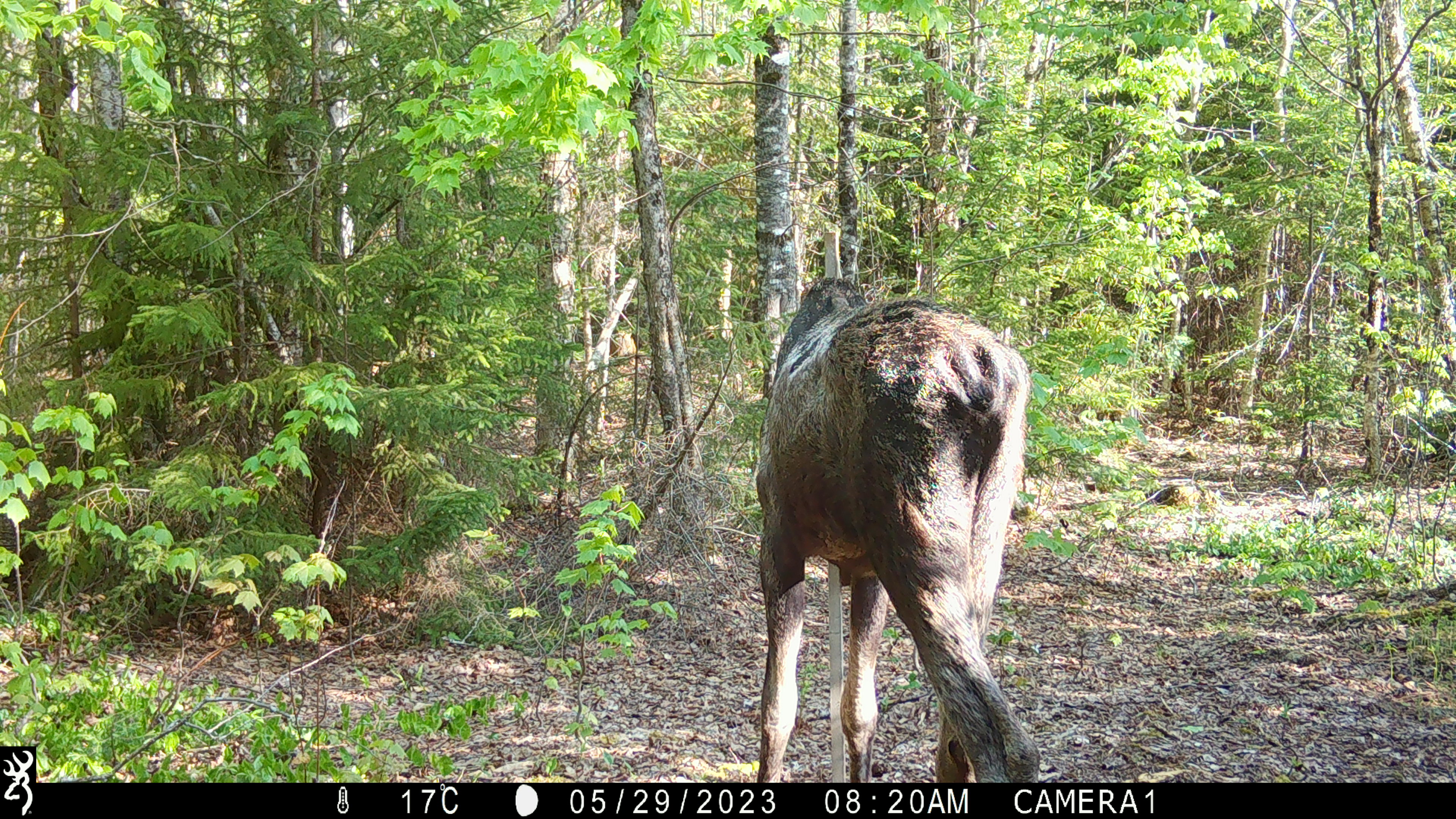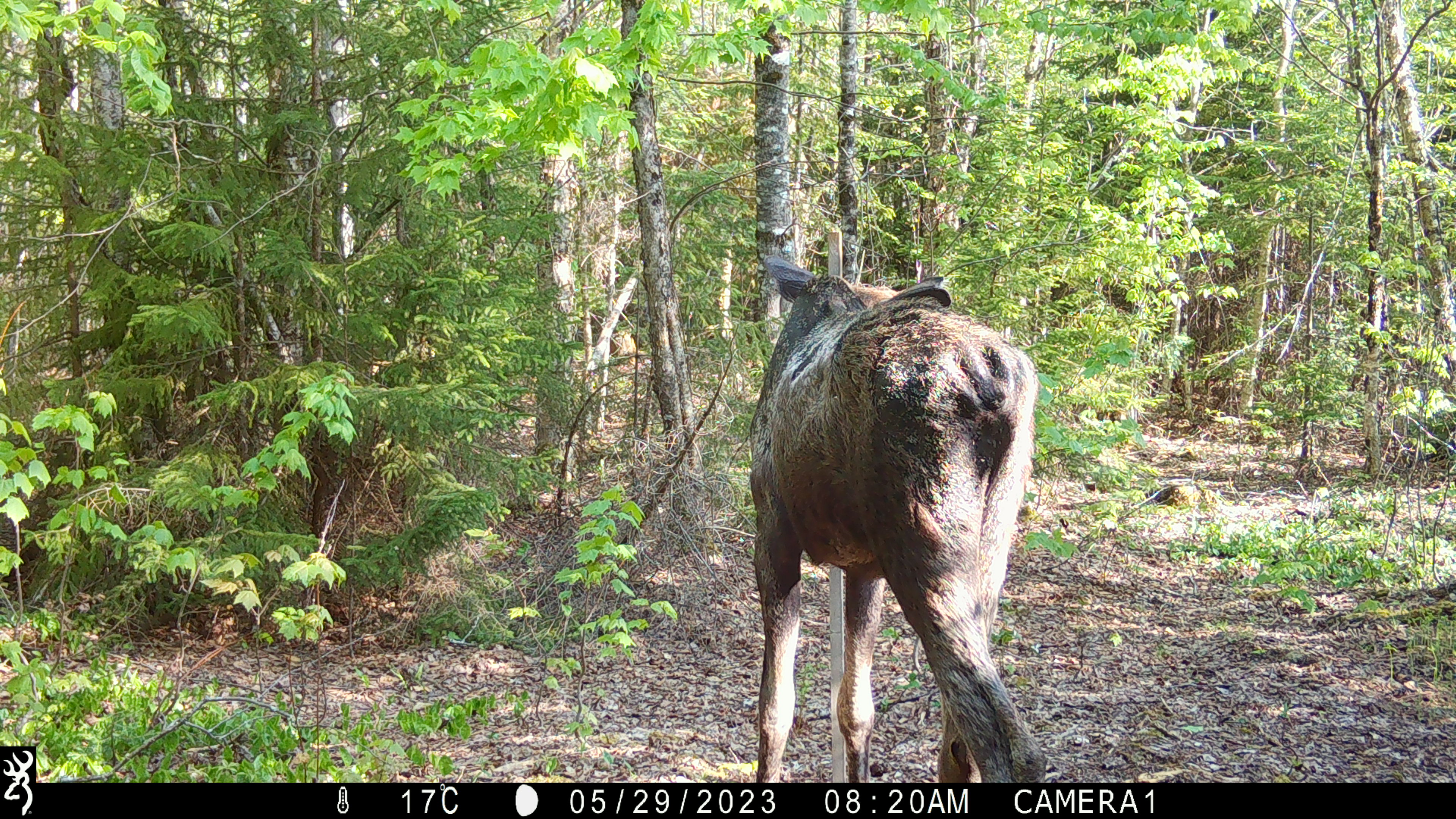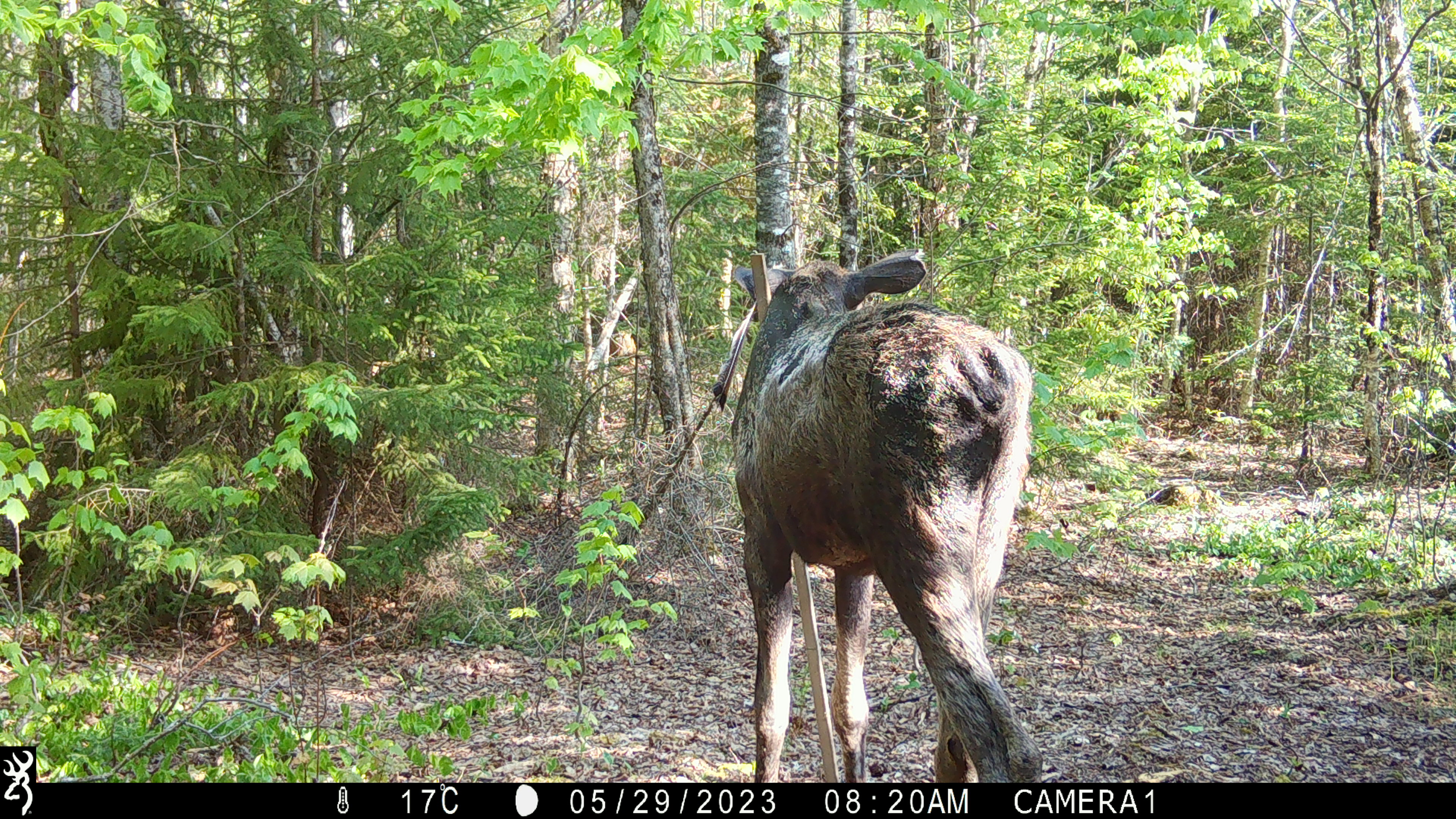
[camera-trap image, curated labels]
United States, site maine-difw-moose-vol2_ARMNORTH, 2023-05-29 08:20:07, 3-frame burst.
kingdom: Animalia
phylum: Chordata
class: Mammalia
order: Artiodactyla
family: Cervidae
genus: Alces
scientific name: Alces alces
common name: moose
Moose (Alces alces).